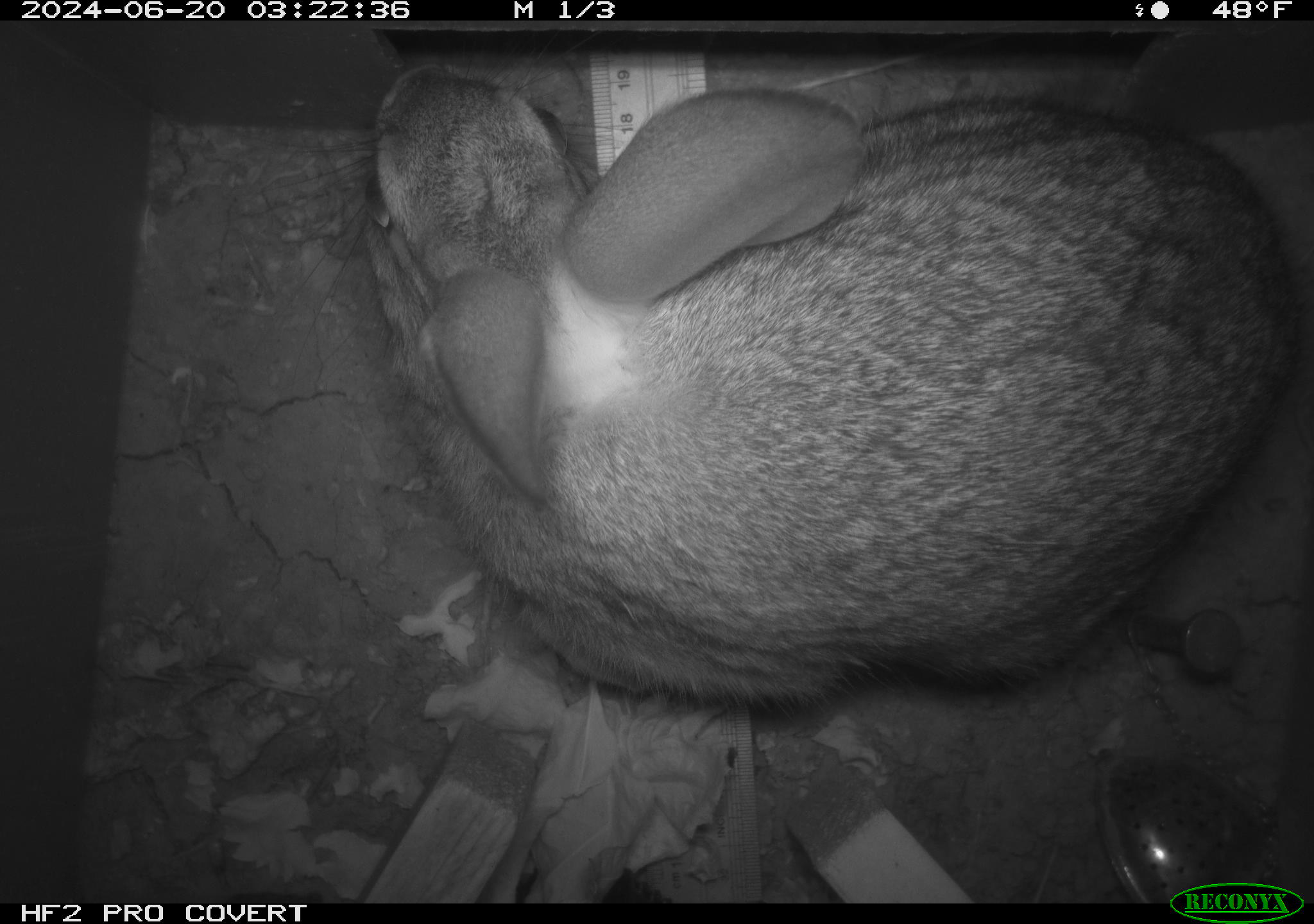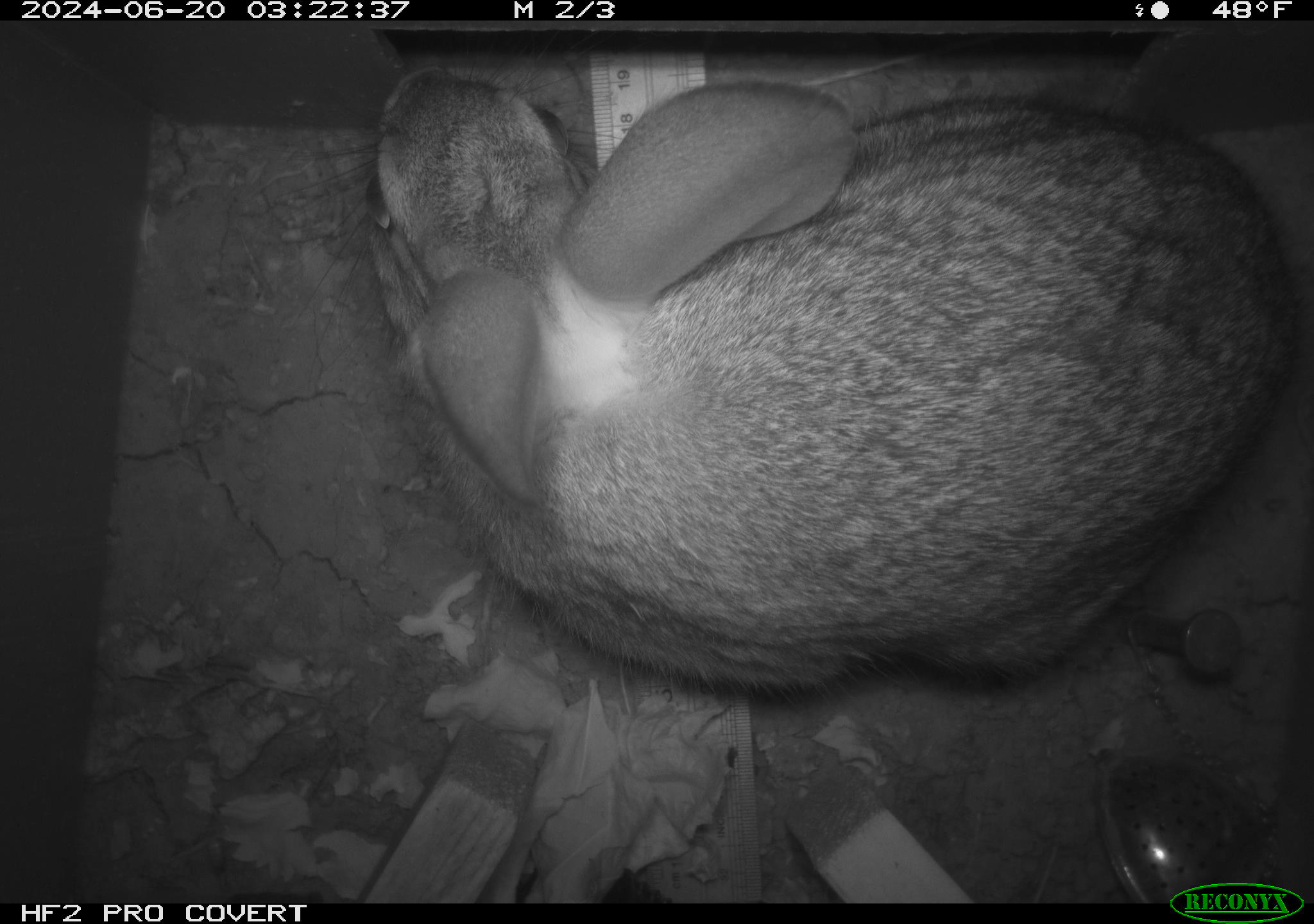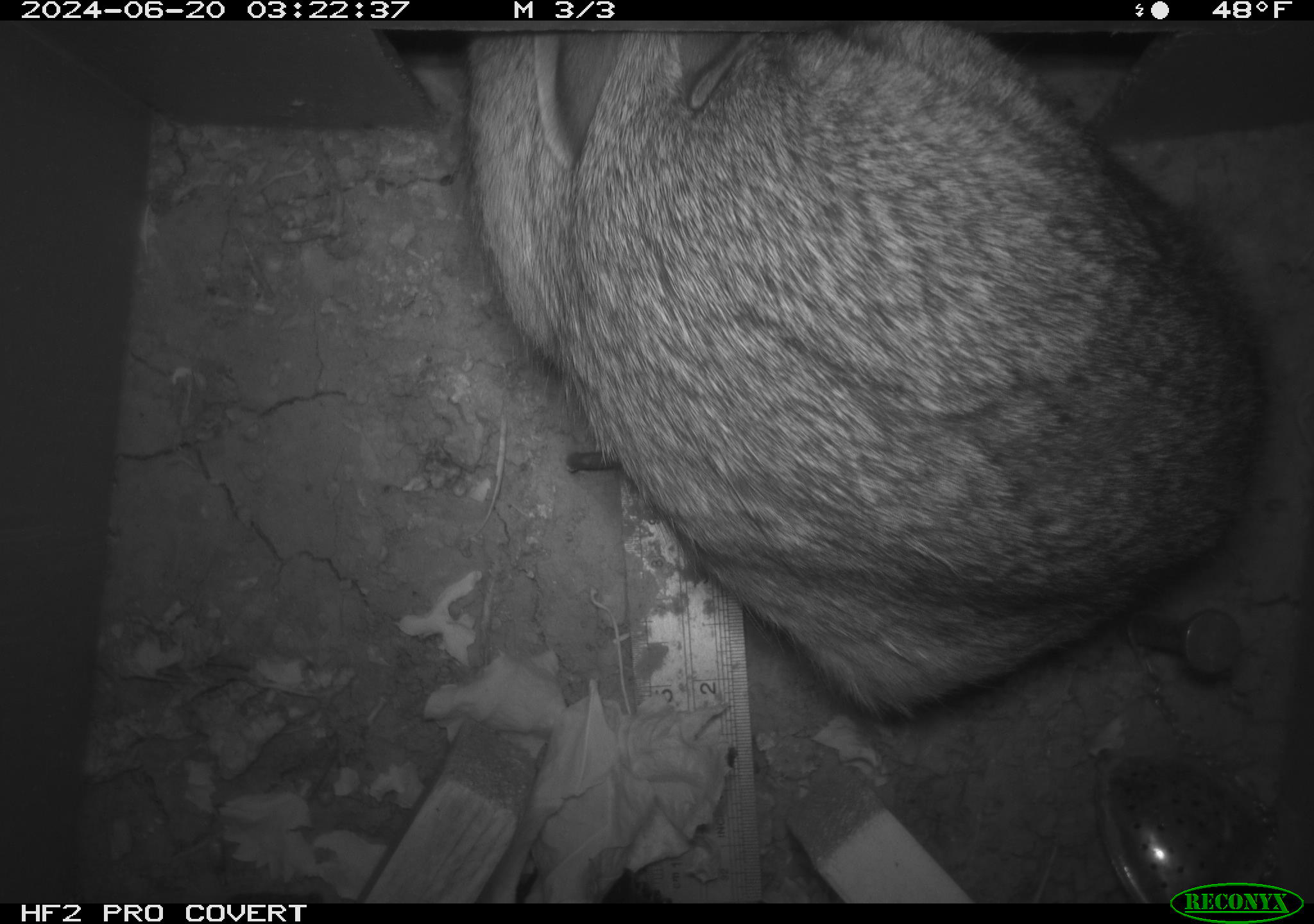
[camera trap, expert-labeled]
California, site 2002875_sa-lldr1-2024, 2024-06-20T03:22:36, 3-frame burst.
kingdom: Animalia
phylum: Chordata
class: Mammalia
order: Lagomorpha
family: Leporidae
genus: Sylvilagus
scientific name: Sylvilagus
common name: cottontail rabbits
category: sylvilagus species